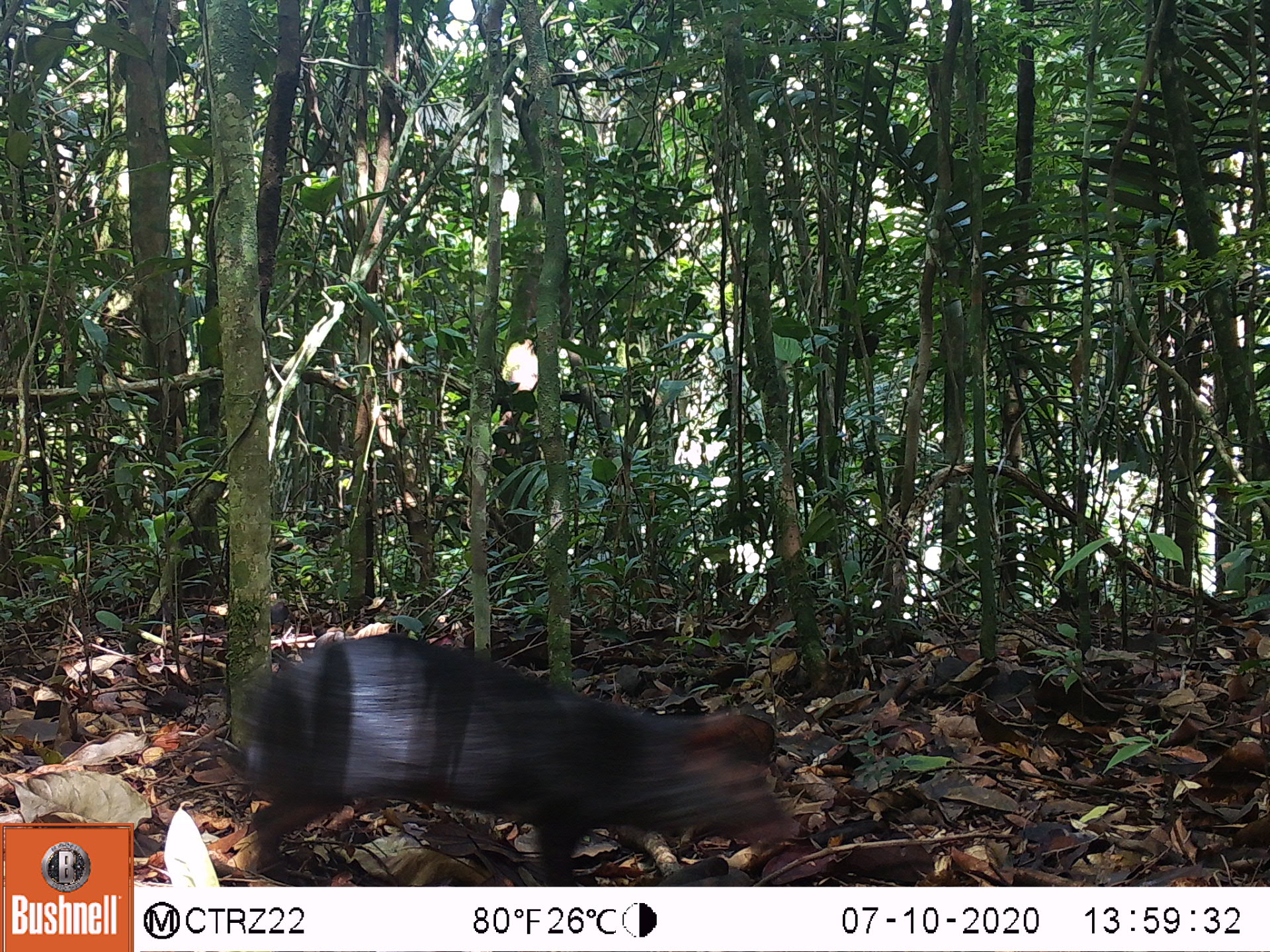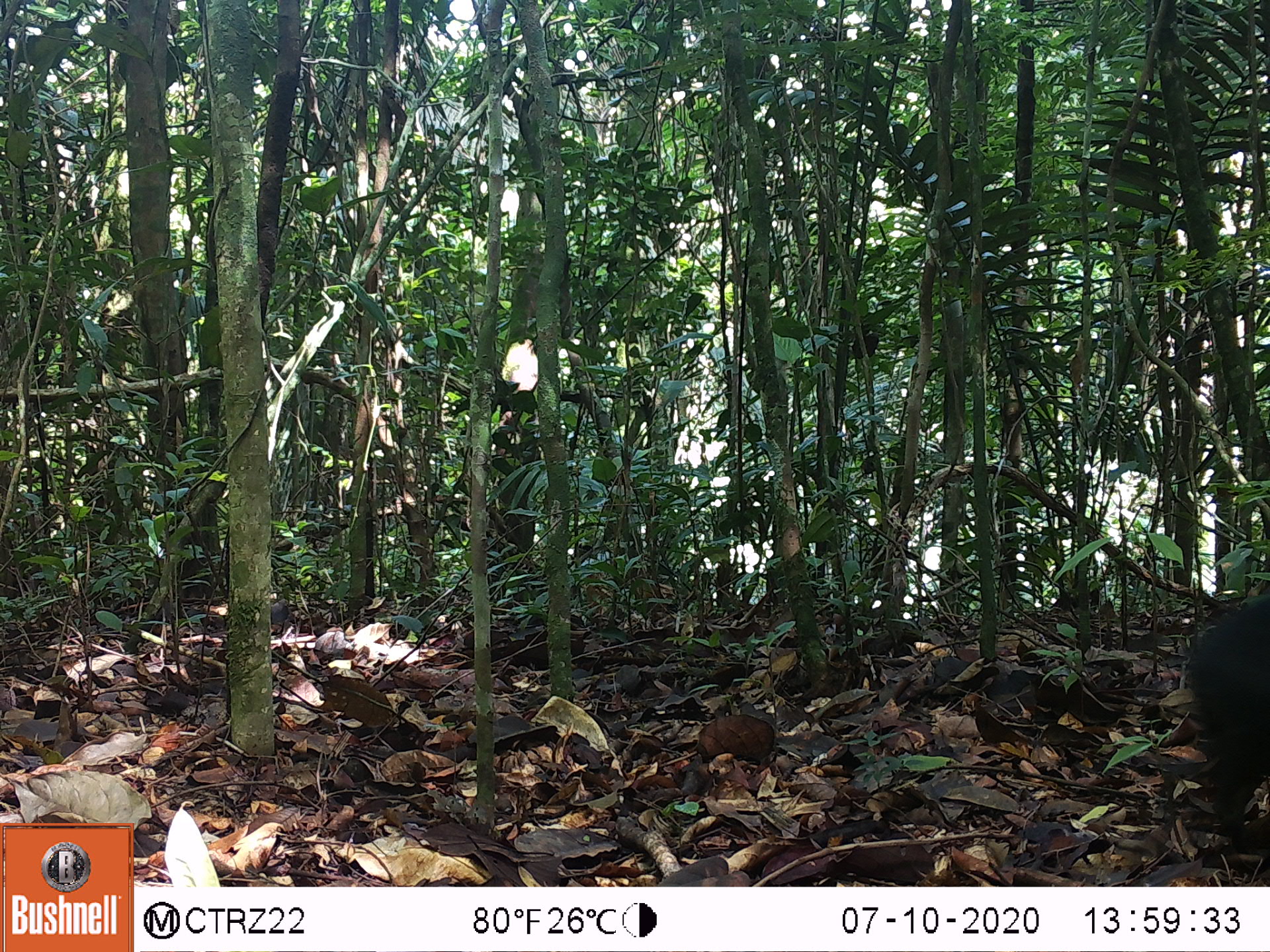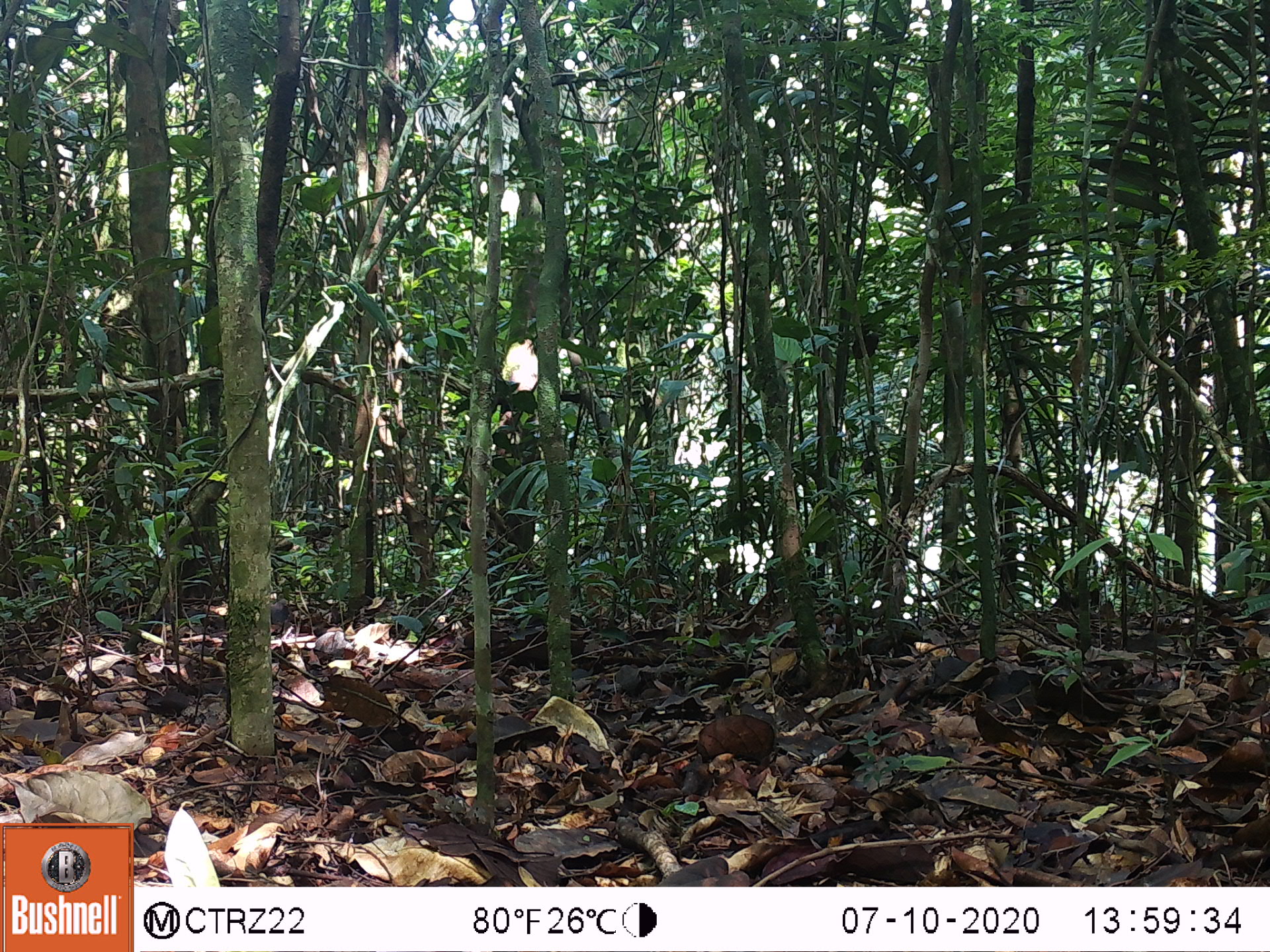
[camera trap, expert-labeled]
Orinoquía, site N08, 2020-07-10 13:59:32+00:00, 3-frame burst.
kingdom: Animalia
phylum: Chordata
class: Mammalia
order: Rodentia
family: Dasyproctidae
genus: Dasyprocta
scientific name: Dasyprocta fuliginosa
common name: black agouti